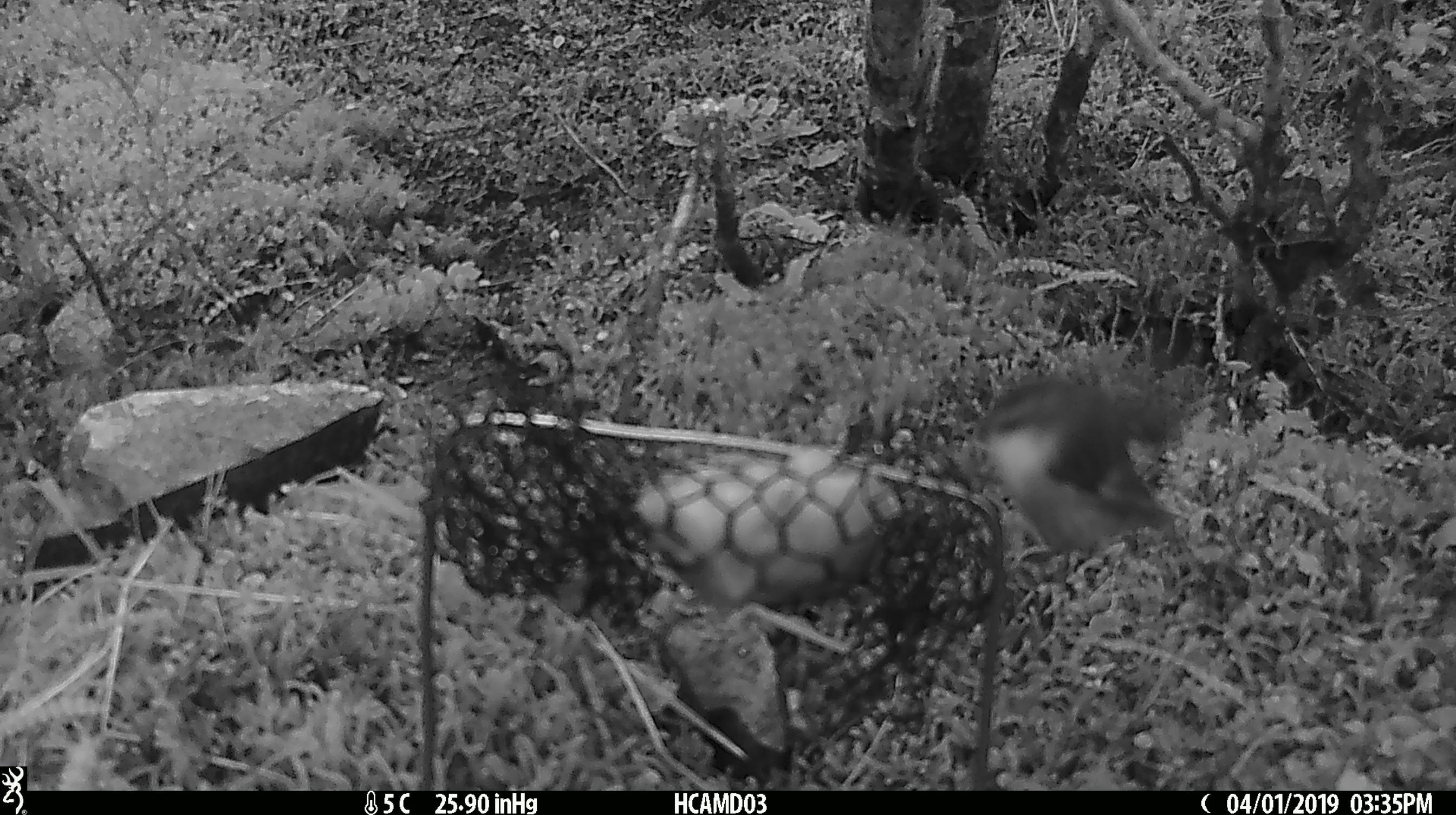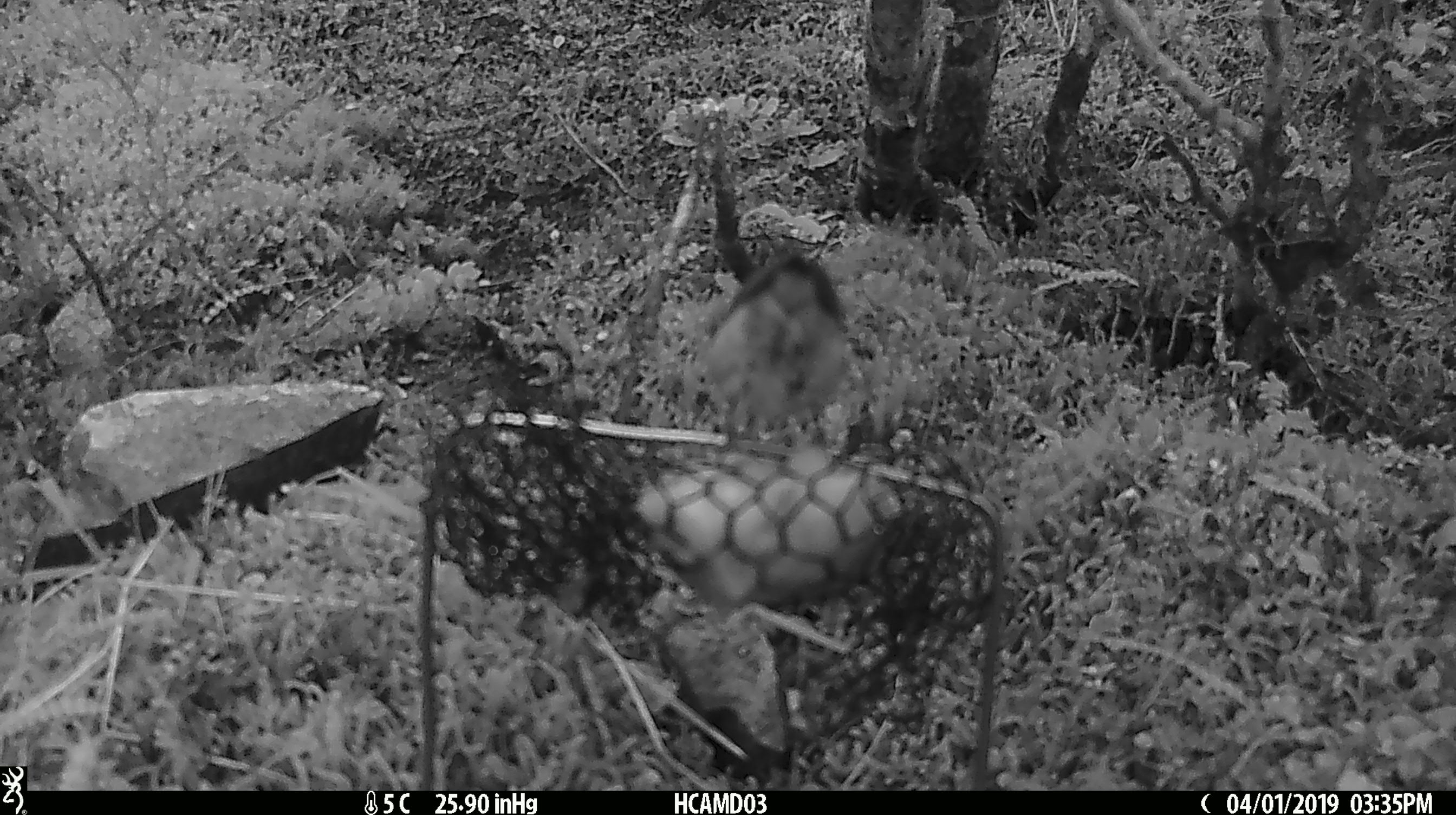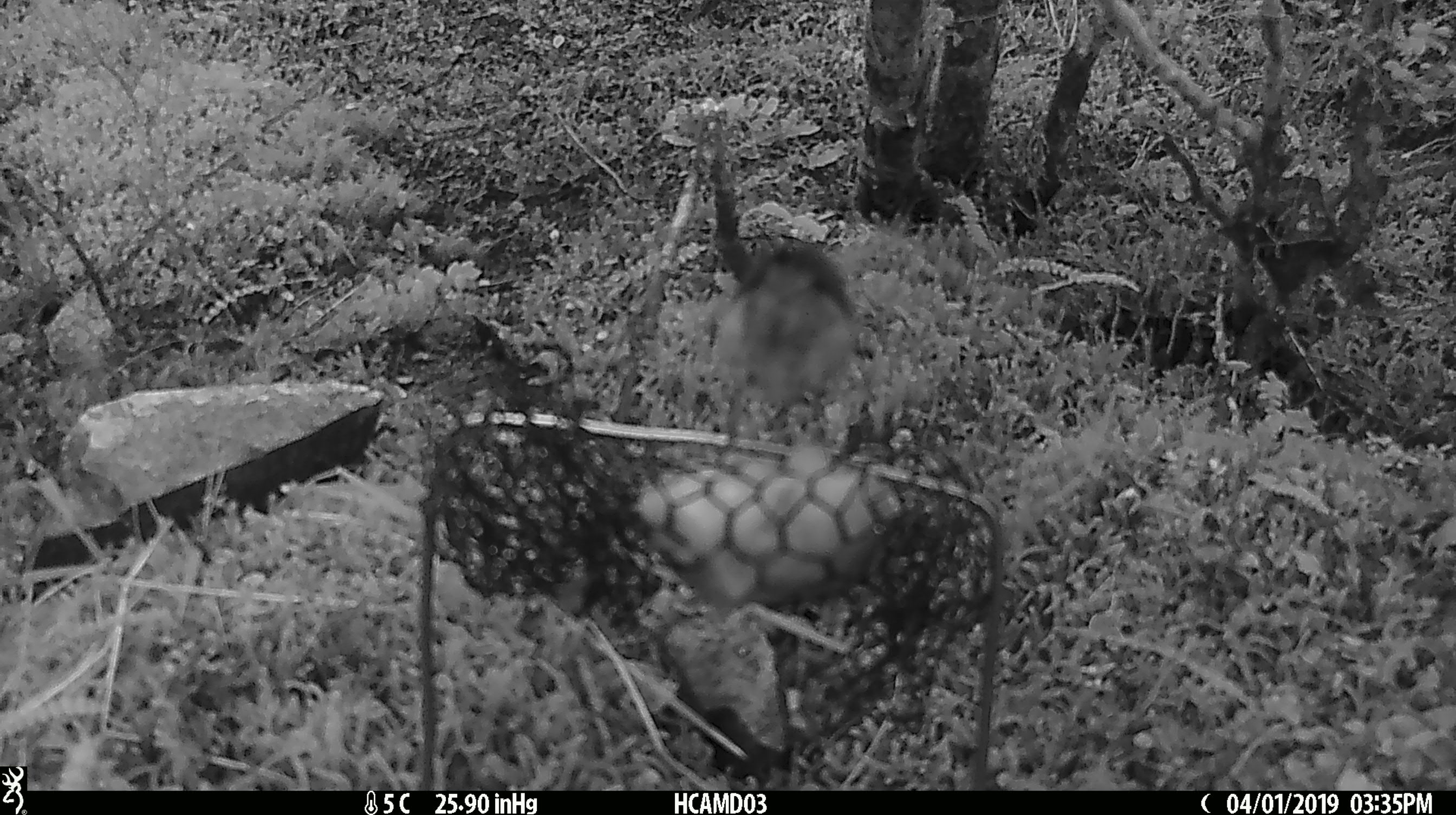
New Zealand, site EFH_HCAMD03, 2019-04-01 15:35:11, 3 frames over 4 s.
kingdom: Animalia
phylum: Chordata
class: Aves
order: Passeriformes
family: Acanthisittidae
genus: Acanthisitta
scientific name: Acanthisitta chloris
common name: rifleman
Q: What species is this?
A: Rifleman (Acanthisitta chloris).